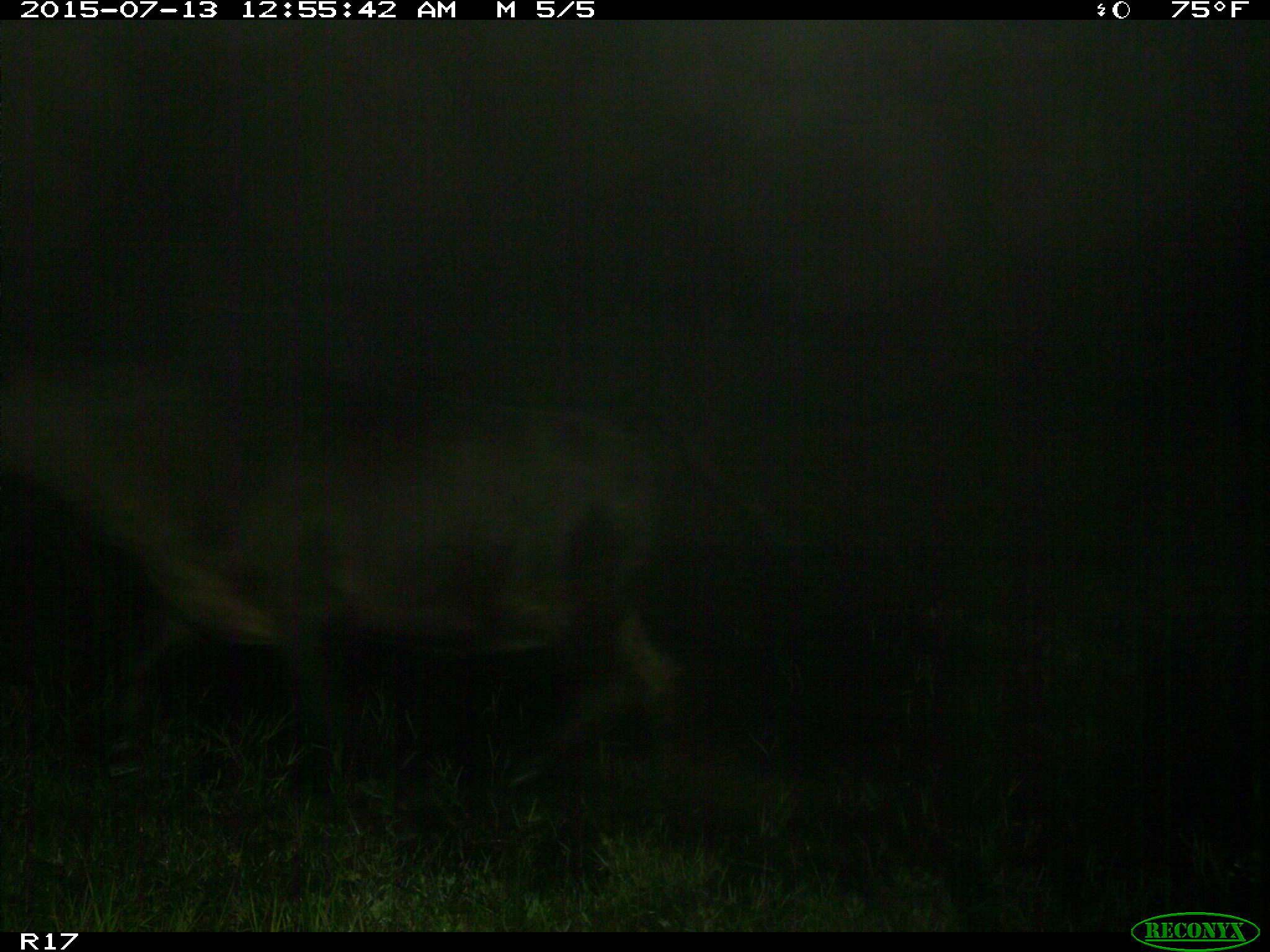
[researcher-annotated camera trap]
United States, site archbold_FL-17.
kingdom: Animalia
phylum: Chordata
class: Mammalia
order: Artiodactyla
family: Bovidae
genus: Bos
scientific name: Bos taurus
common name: domestic cow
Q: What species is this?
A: Bos taurus (domestic cow).